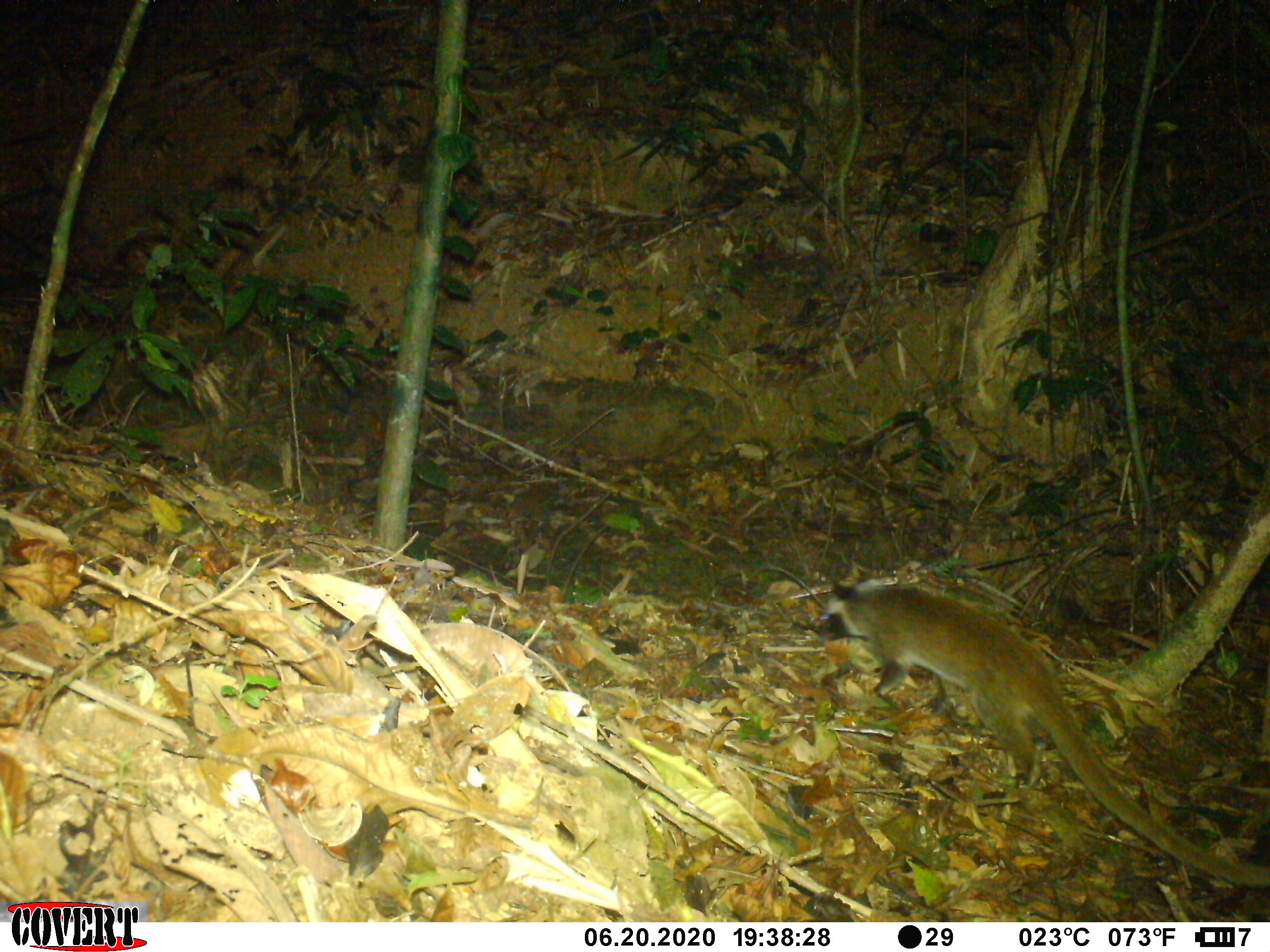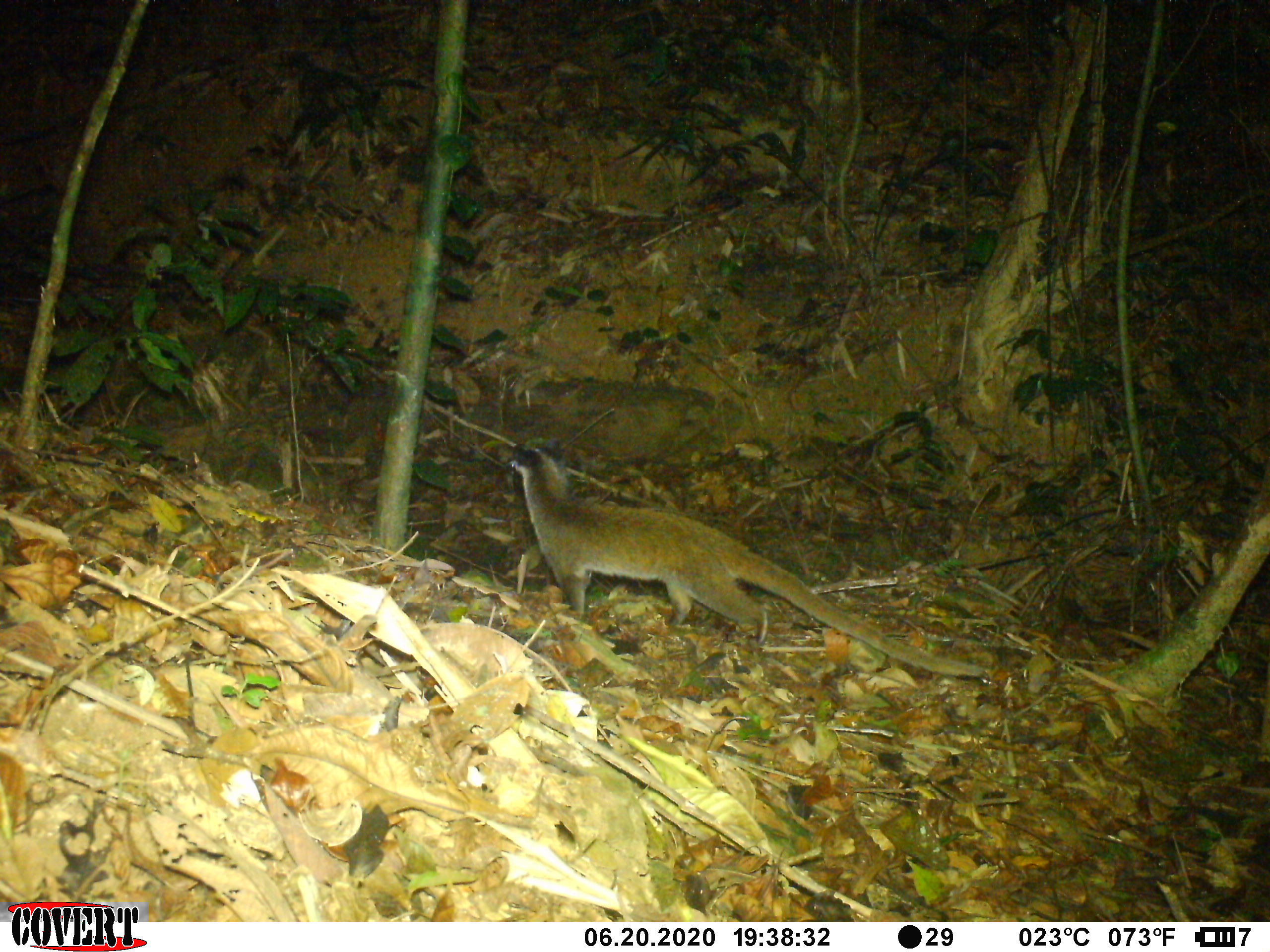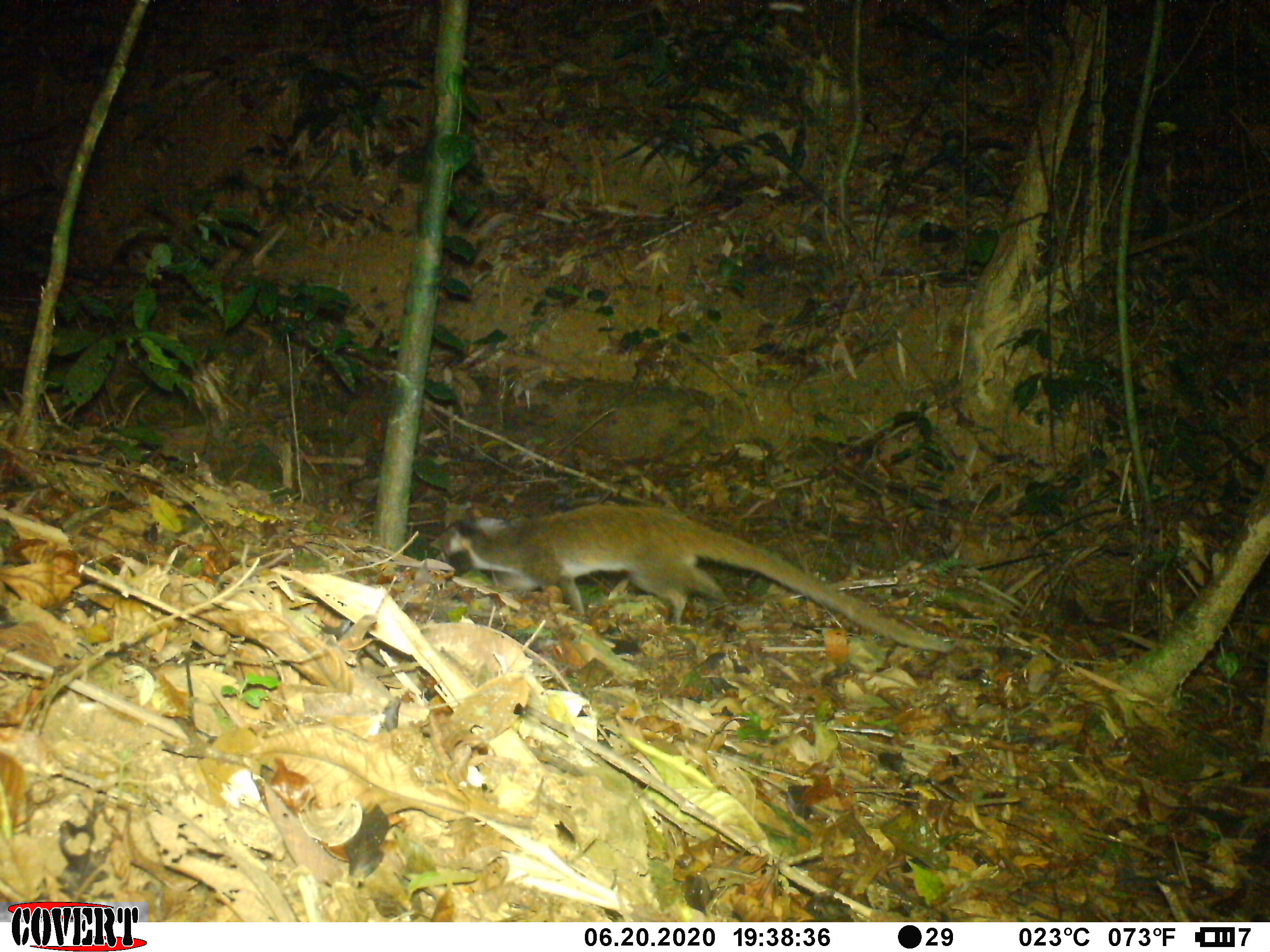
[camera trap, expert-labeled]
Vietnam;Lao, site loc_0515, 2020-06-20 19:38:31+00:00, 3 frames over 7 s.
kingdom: Animalia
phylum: Chordata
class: Mammalia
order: Carnivora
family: Viverridae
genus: Paguma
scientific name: Paguma larvata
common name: masked palm civet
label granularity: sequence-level